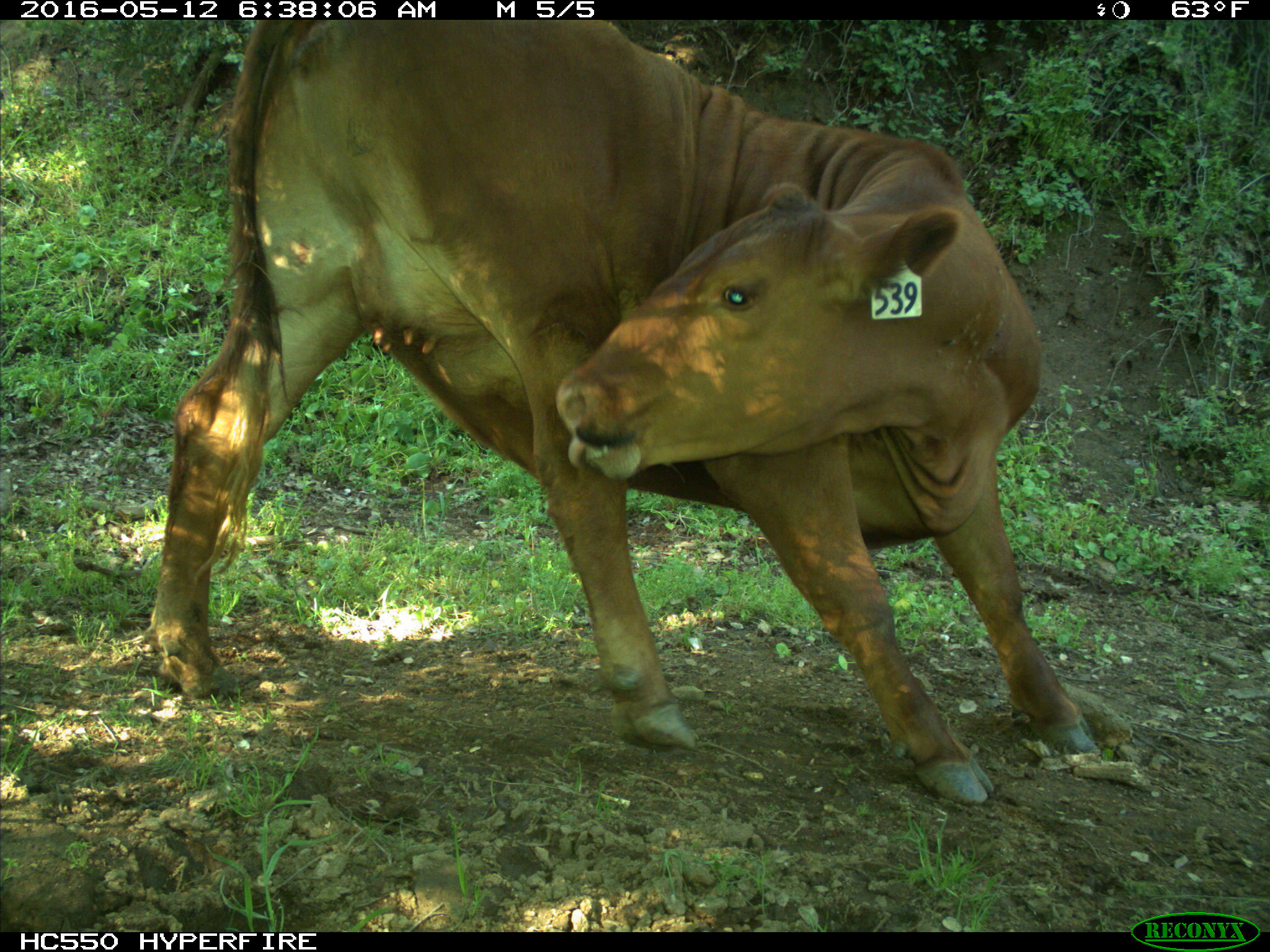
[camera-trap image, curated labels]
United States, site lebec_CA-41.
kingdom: Animalia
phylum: Chordata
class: Mammalia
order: Artiodactyla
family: Bovidae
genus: Bos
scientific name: Bos taurus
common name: domestic cow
Bos taurus (domestic cow).